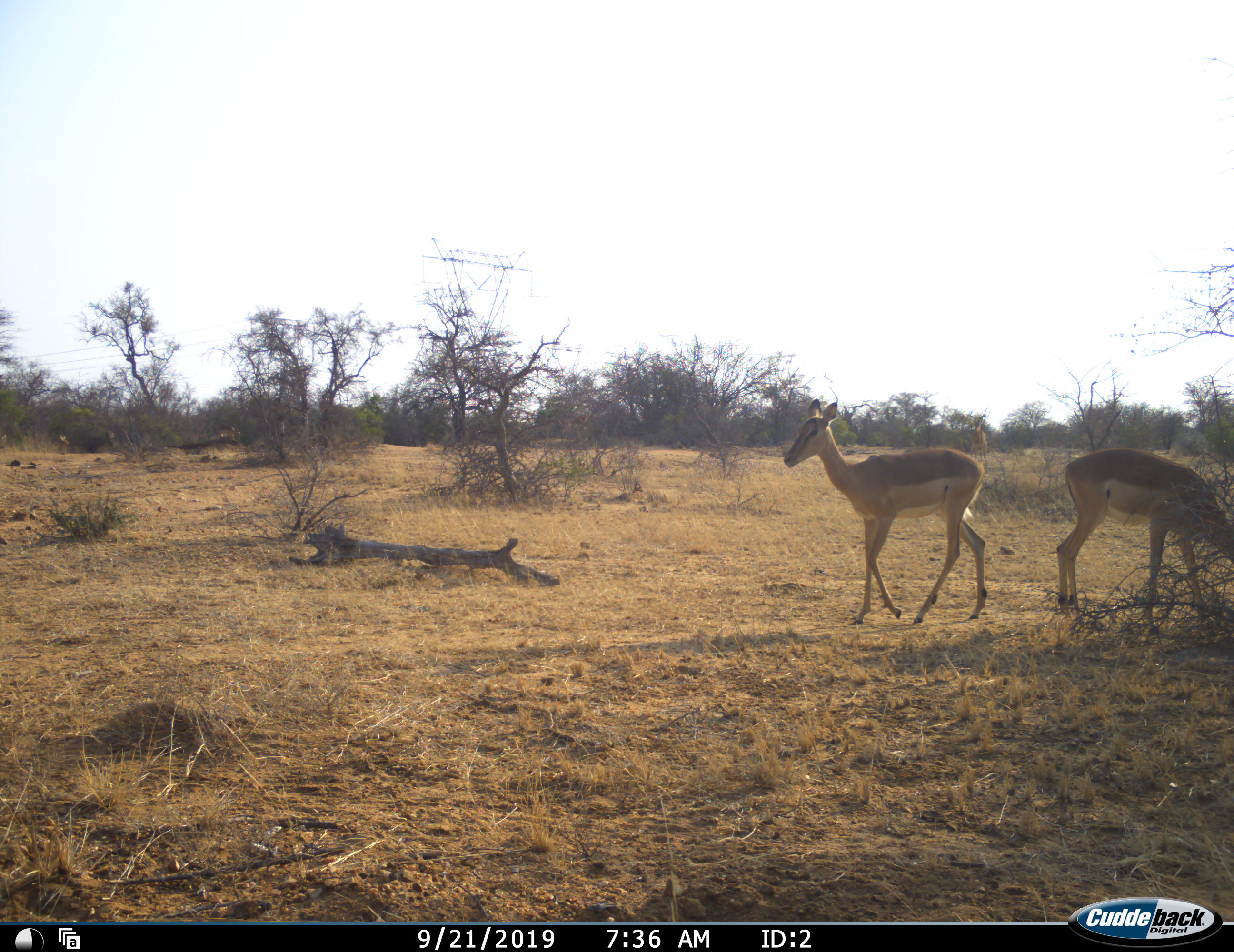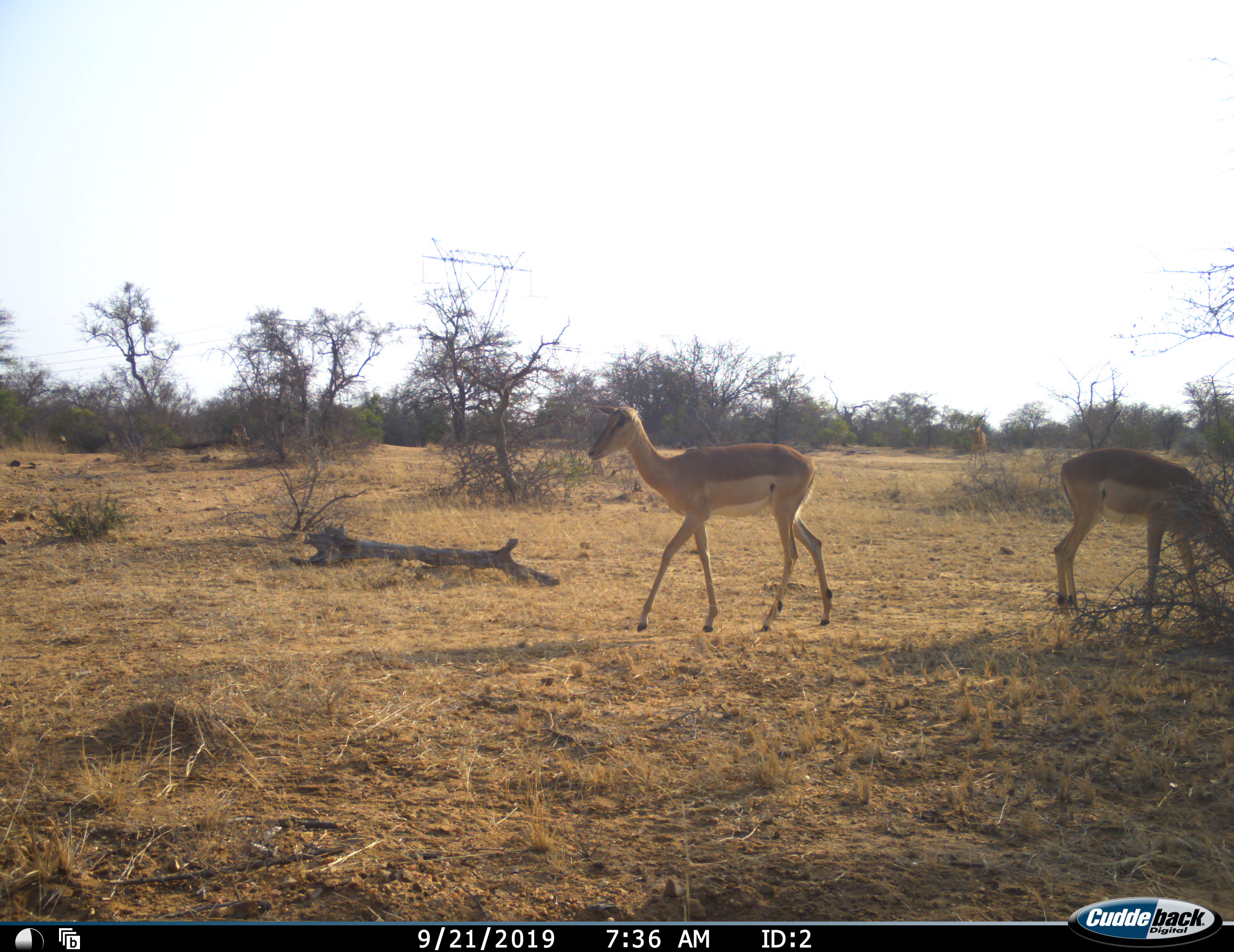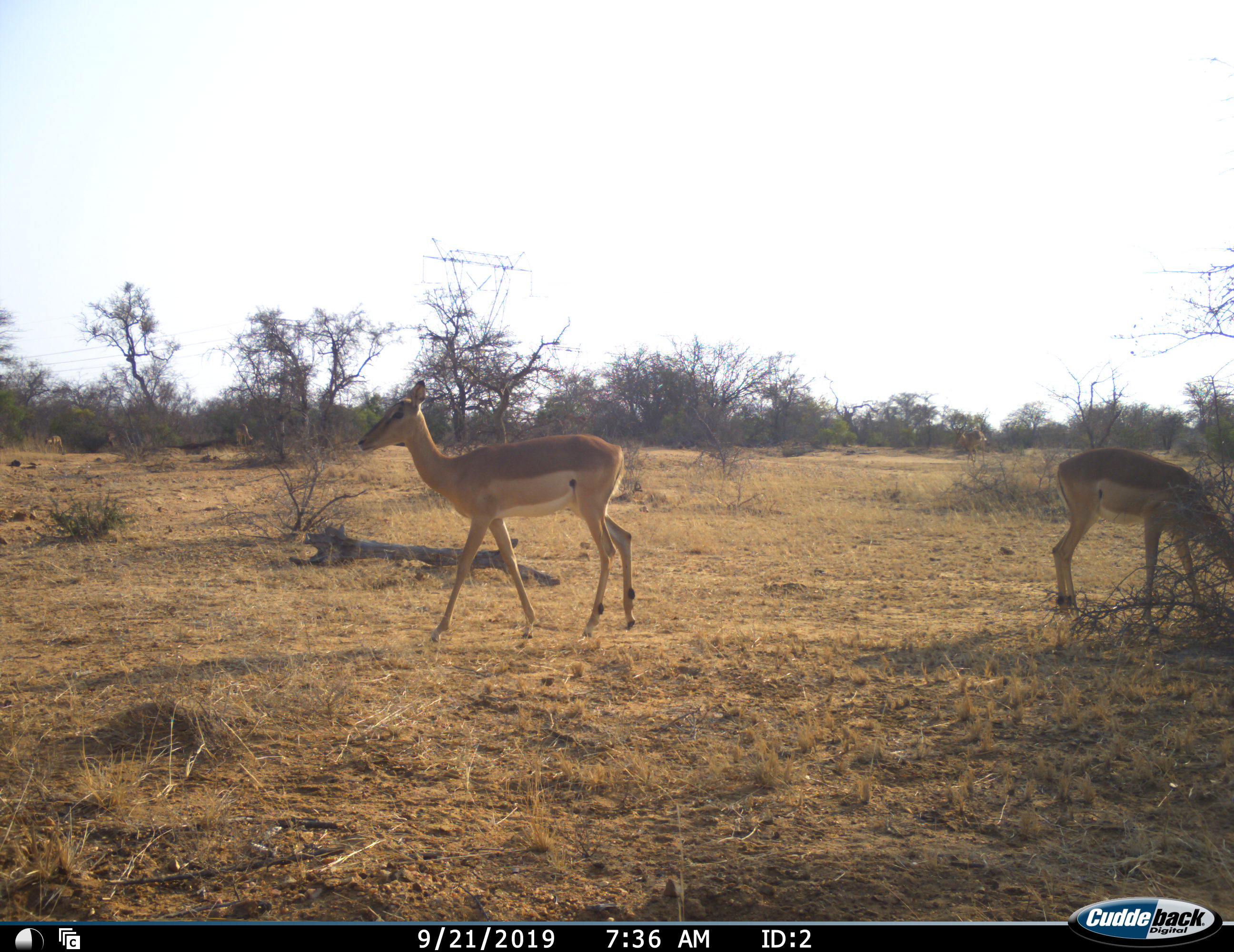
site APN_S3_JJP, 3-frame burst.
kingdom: Animalia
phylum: Chordata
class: Mammalia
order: Artiodactyla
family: Bovidae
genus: Aepyceros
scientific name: Aepyceros melampus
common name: impala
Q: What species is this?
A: Impala (Aepyceros melampus).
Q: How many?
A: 3.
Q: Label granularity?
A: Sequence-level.